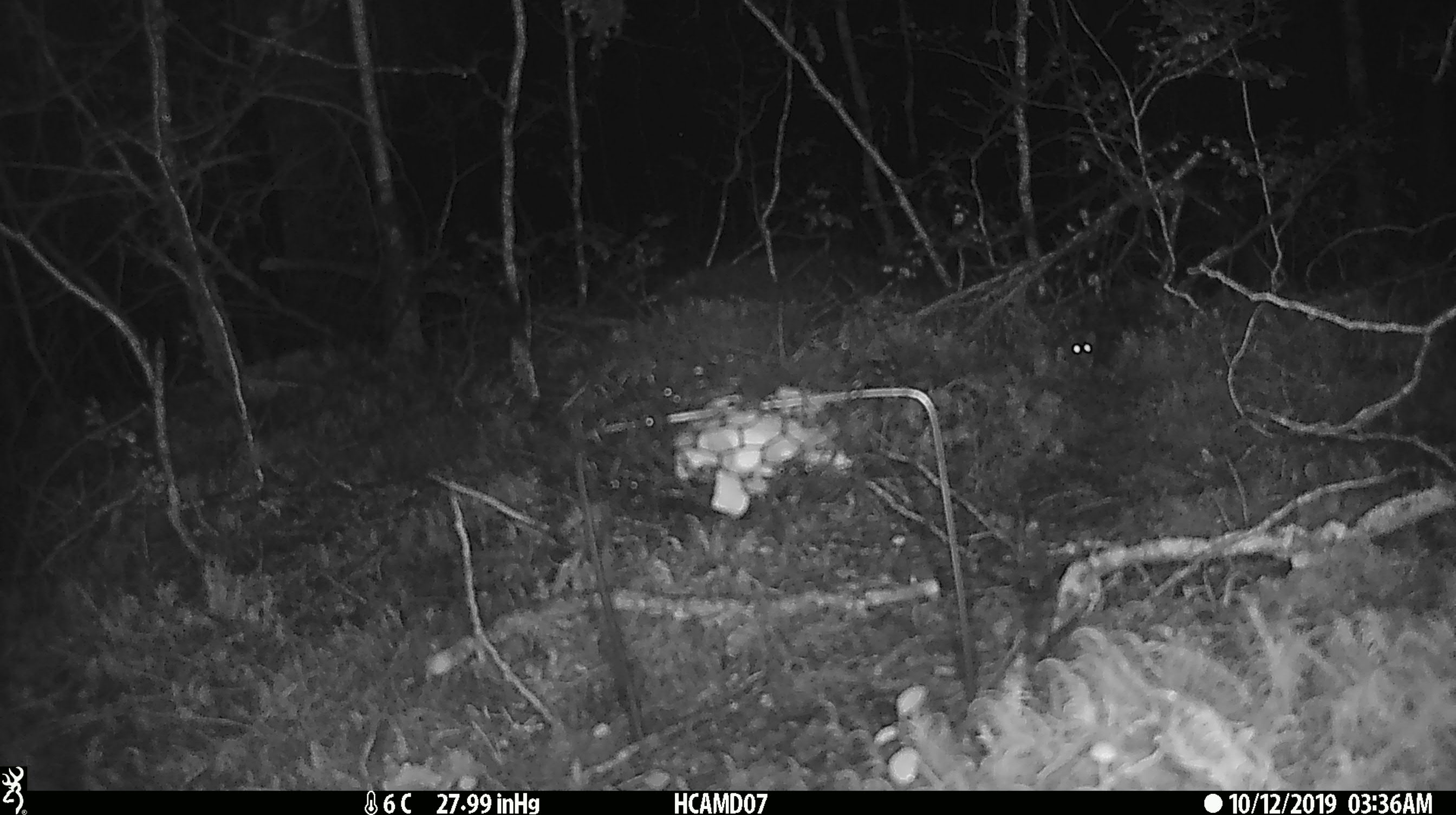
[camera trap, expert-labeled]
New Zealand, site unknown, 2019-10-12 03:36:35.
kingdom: Animalia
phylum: Chordata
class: Mammalia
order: Rodentia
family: Muridae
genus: Mus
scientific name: Mus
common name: mouse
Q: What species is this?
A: Mouse (Mus).